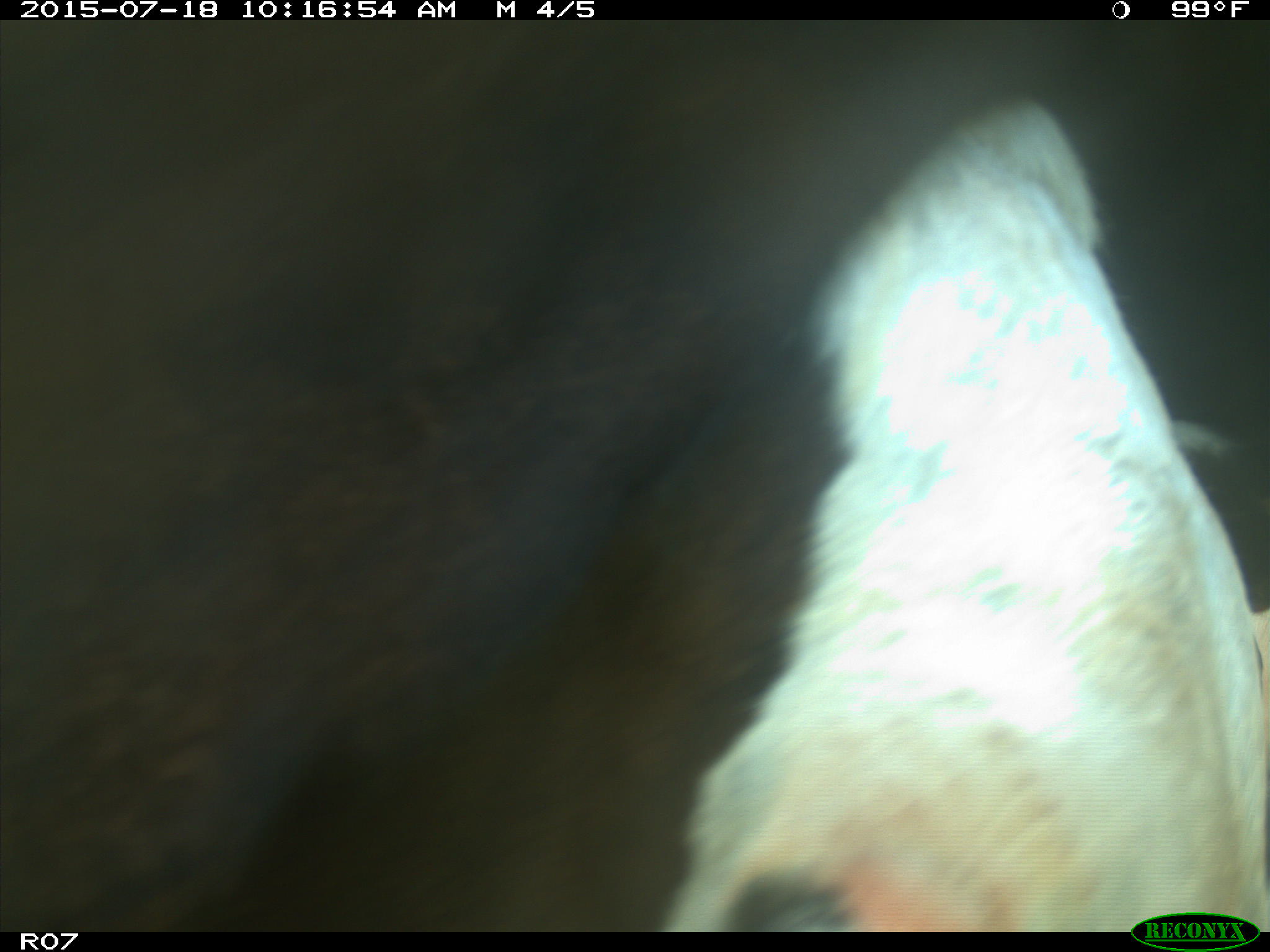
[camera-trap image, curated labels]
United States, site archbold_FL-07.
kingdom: Animalia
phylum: Chordata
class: Mammalia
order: Artiodactyla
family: Bovidae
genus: Bos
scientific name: Bos taurus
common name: domestic cow